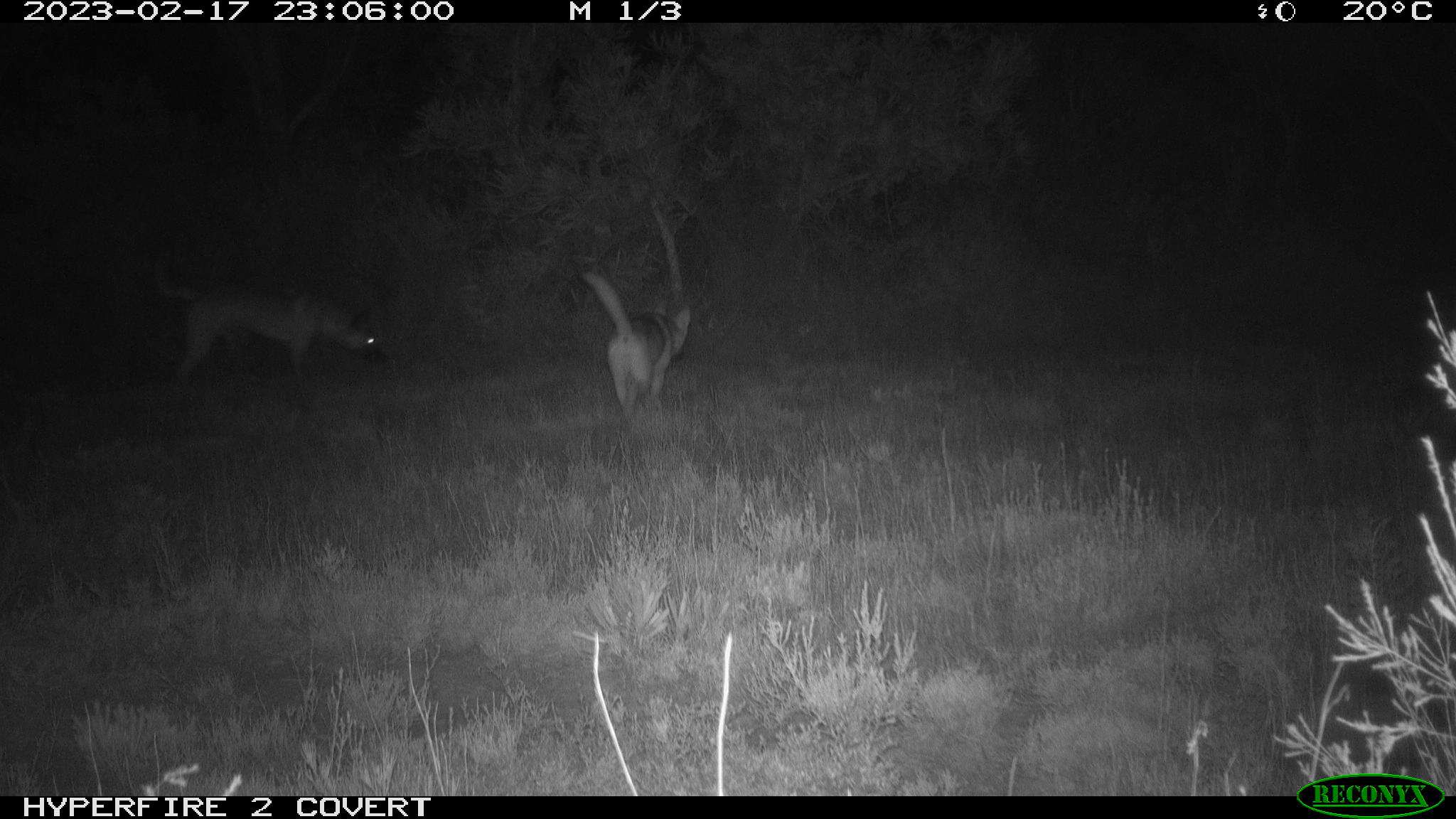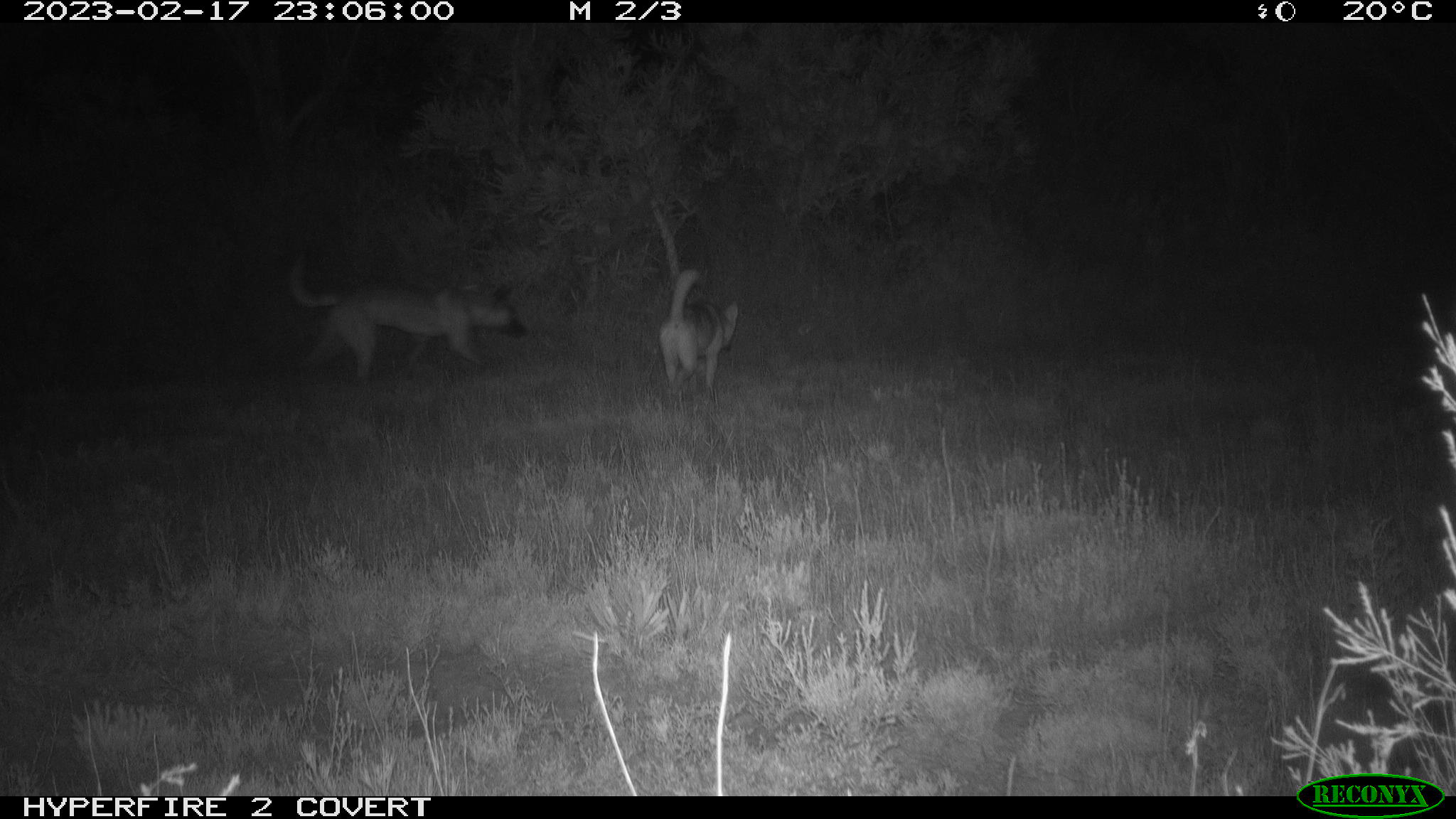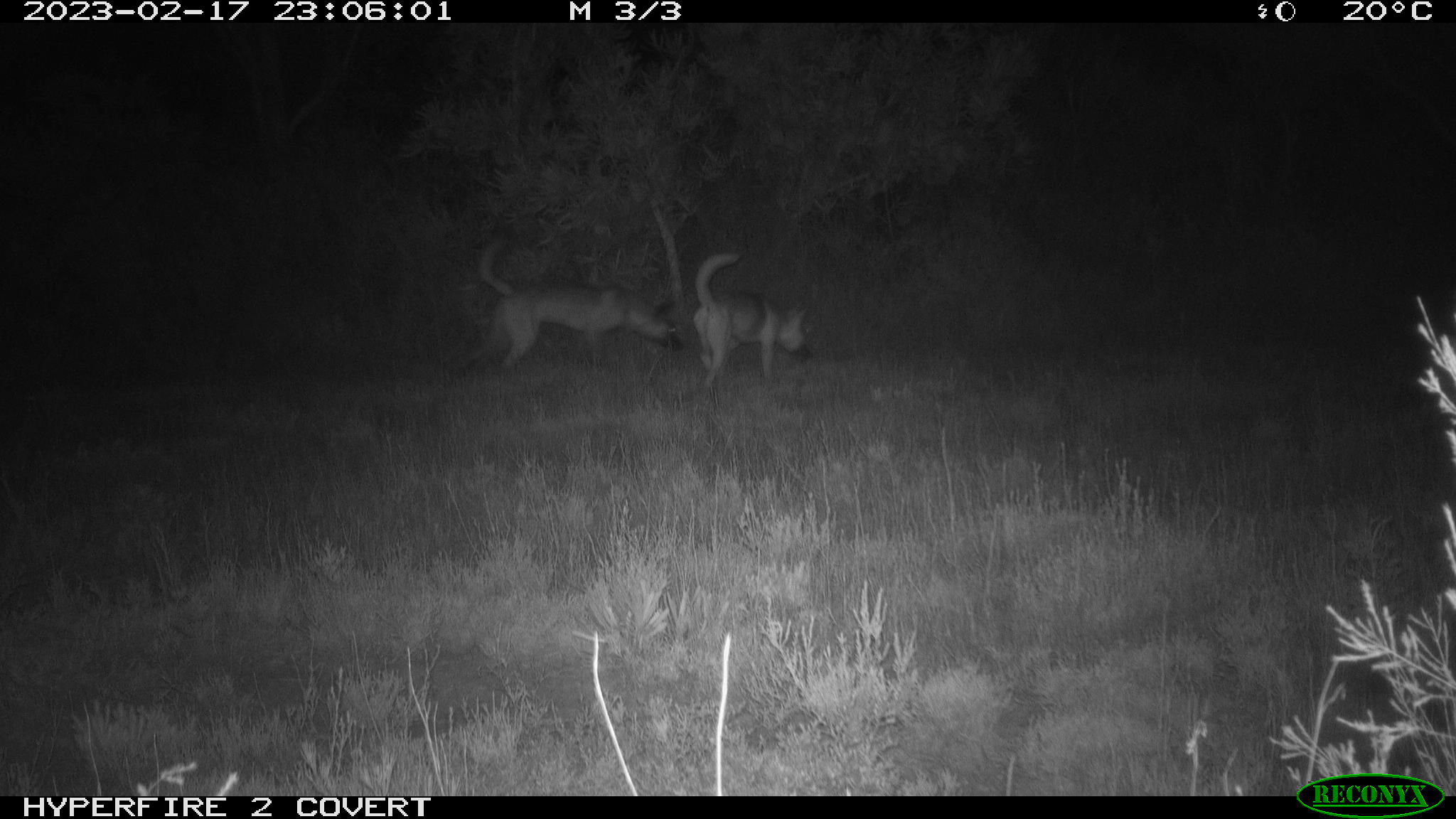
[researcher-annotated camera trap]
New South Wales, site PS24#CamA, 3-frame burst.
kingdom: Animalia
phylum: Chordata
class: Mammalia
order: Carnivora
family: Canidae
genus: Canis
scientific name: Canis familiaris dingo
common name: dingo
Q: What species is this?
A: Dingo (Canis familiaris dingo).